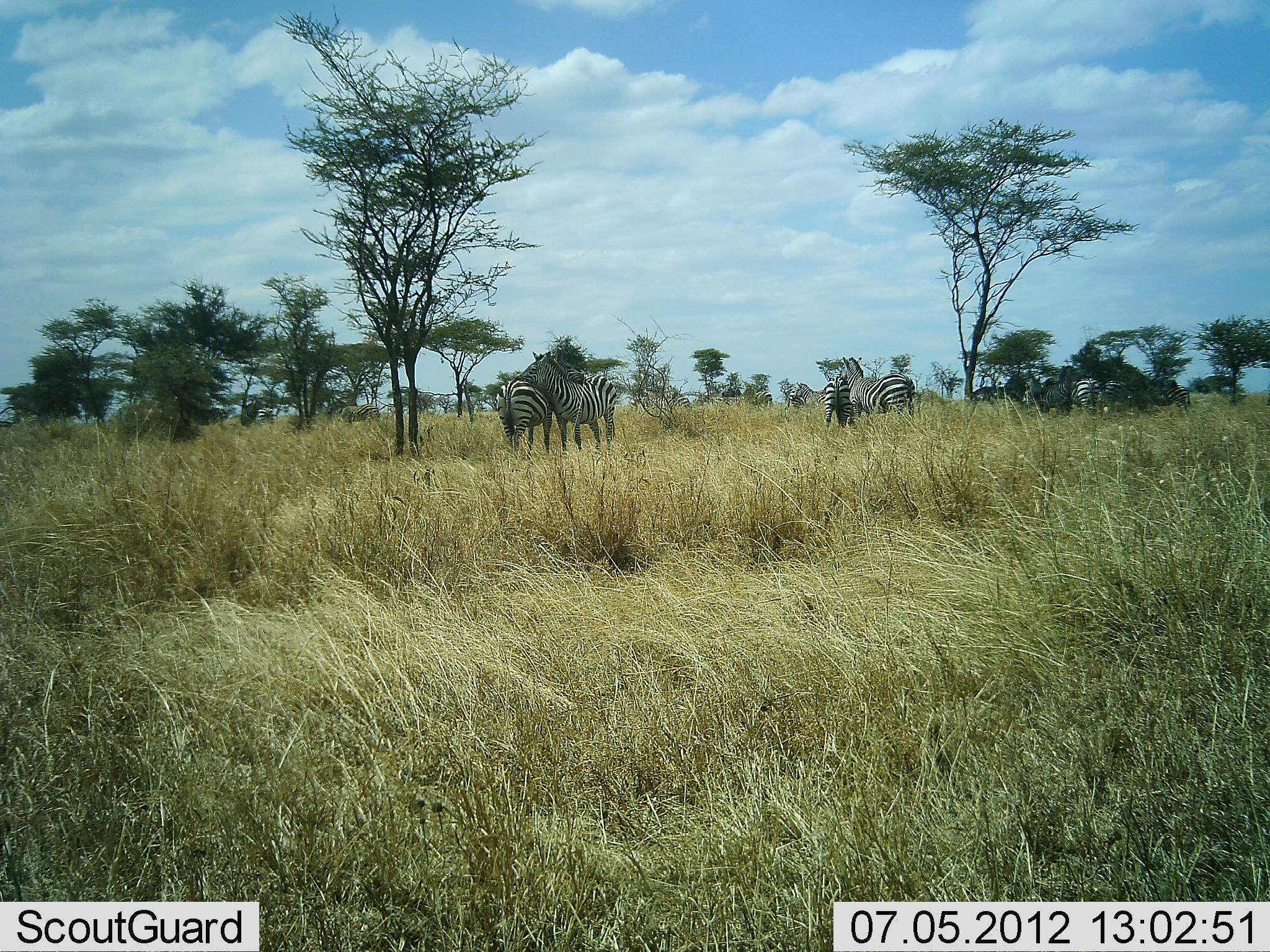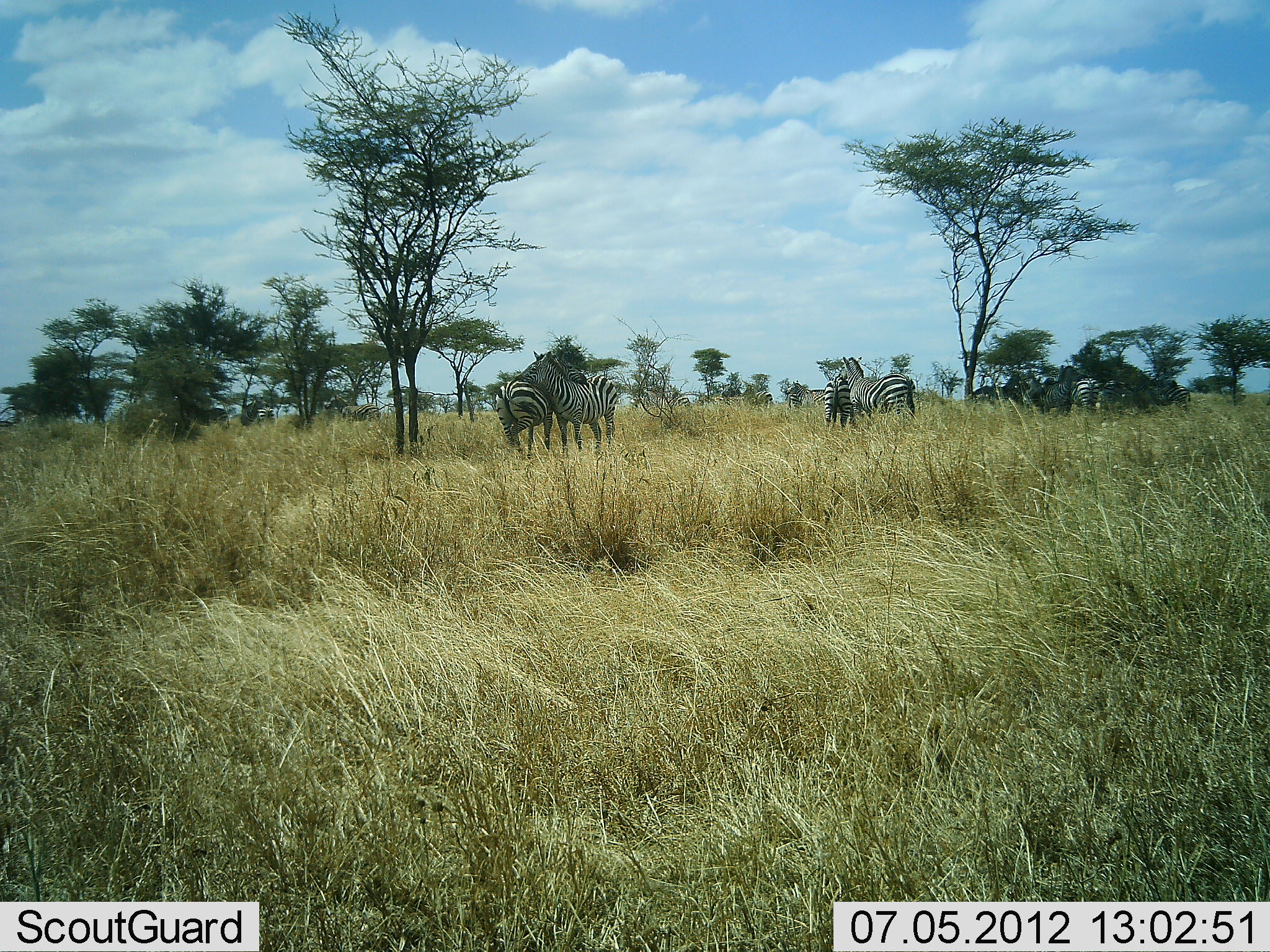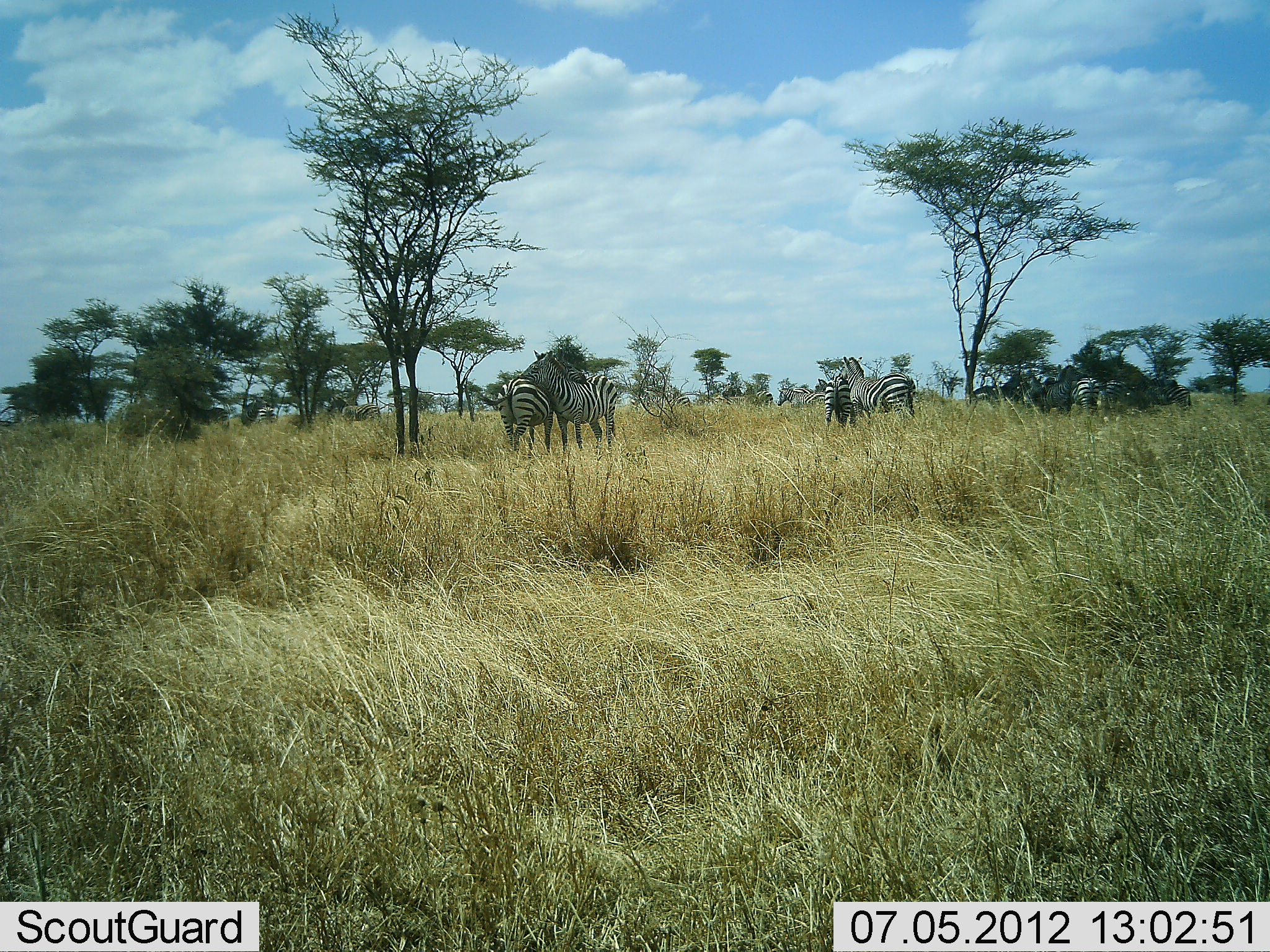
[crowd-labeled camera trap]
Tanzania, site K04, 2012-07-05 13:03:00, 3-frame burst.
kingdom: Animalia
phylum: Chordata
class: Mammalia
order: Perissodactyla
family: Equidae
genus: Equus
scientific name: Equus quagga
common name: plains zebra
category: zebra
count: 6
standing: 73%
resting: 9%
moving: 9%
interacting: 27%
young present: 0%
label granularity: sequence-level